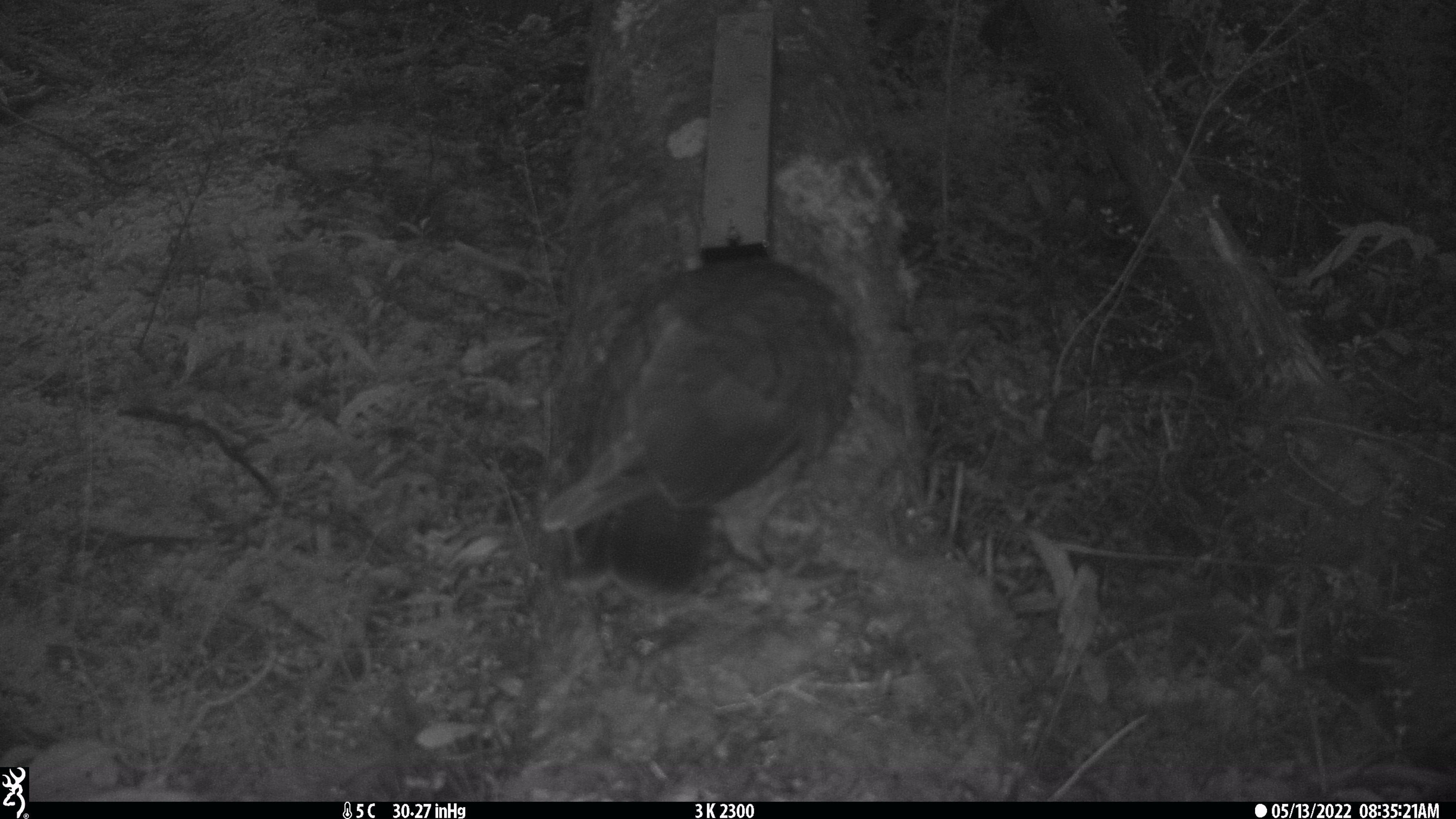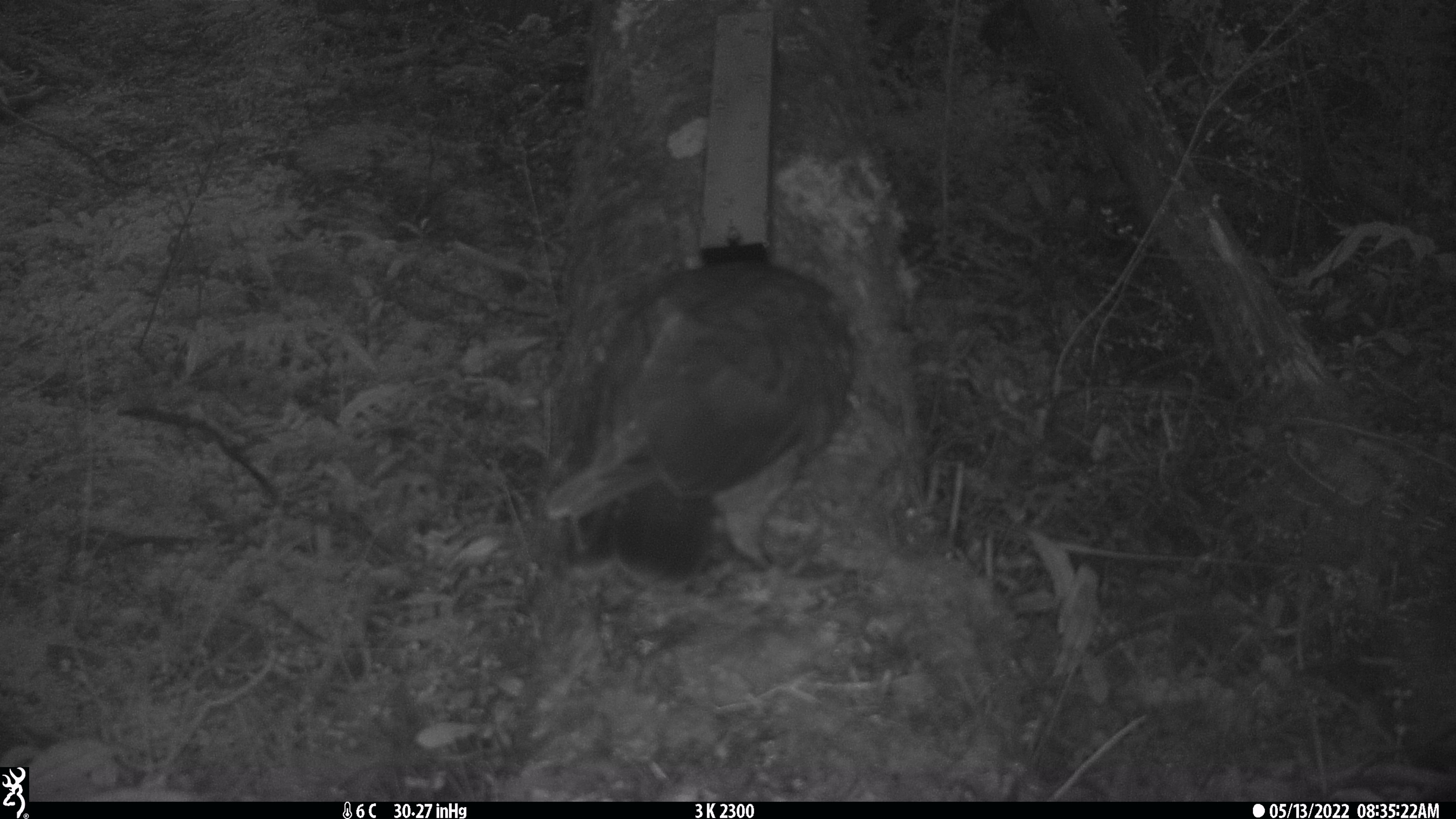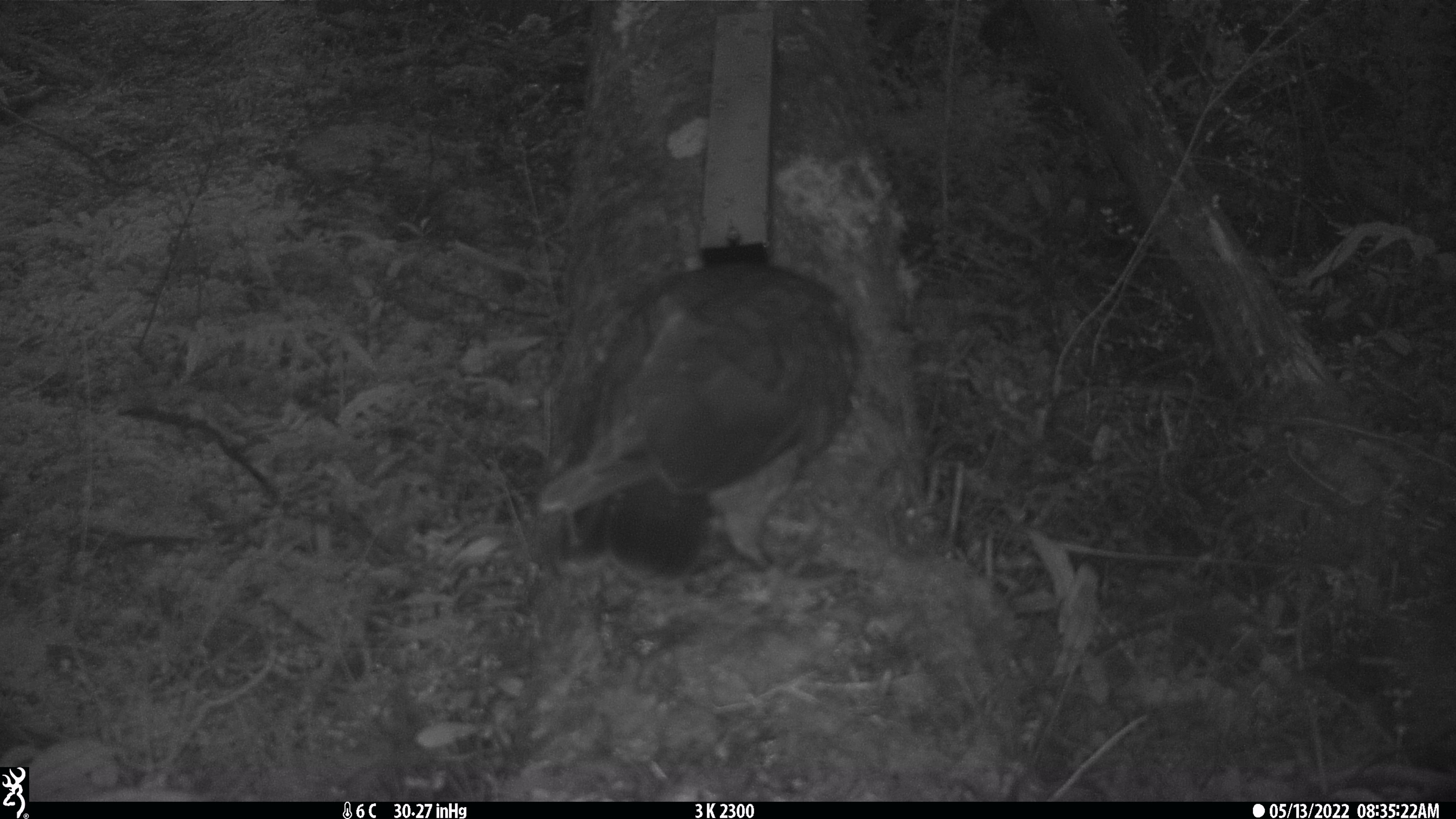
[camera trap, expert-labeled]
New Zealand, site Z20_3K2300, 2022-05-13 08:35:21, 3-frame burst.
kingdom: Animalia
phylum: Chordata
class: Aves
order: Psittaciformes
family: Strigopidae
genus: Nestor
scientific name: Nestor notabilis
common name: kea